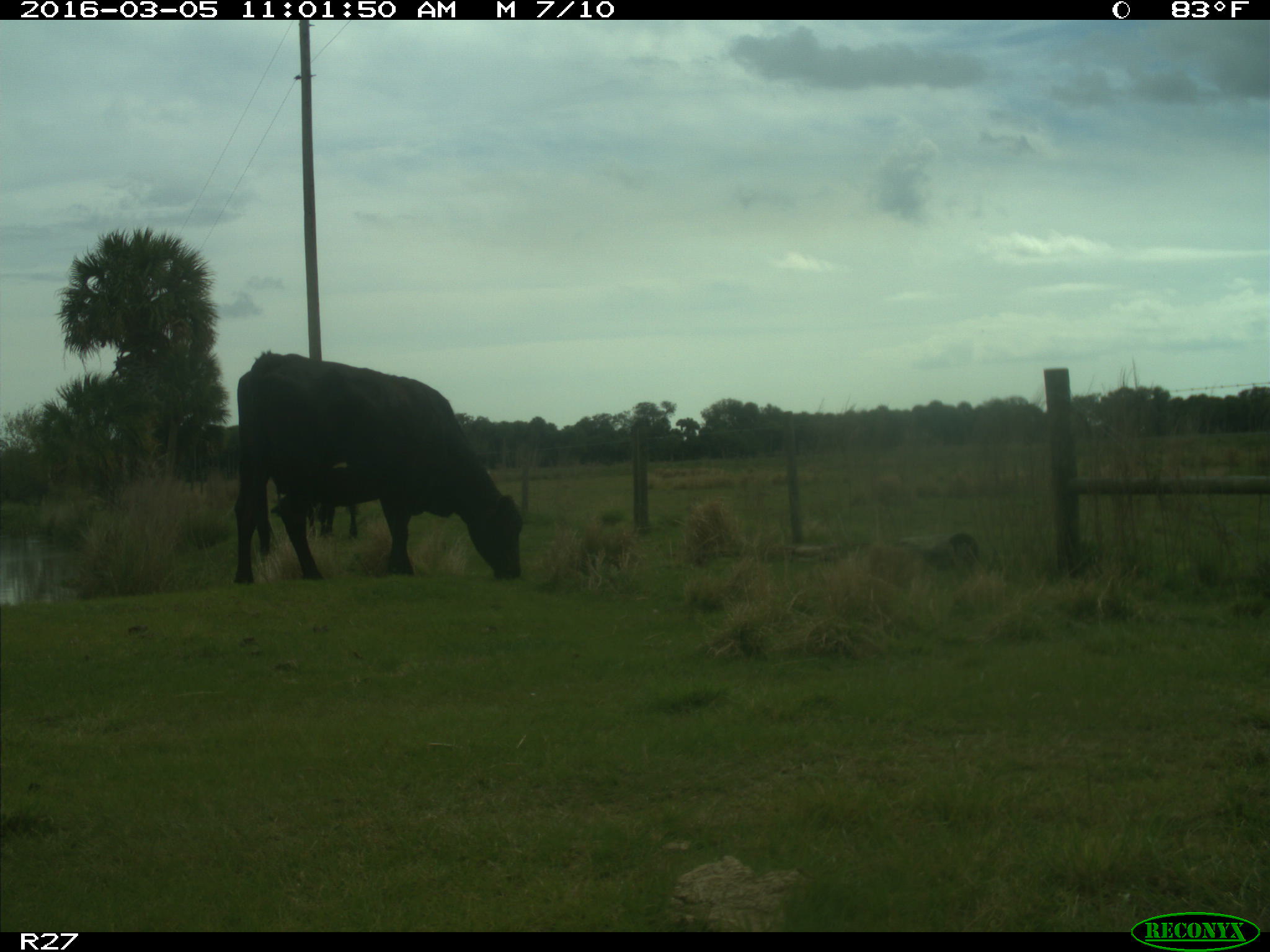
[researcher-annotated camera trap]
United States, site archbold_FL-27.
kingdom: Animalia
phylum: Chordata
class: Mammalia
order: Artiodactyla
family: Bovidae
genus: Bos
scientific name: Bos taurus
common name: domestic cow